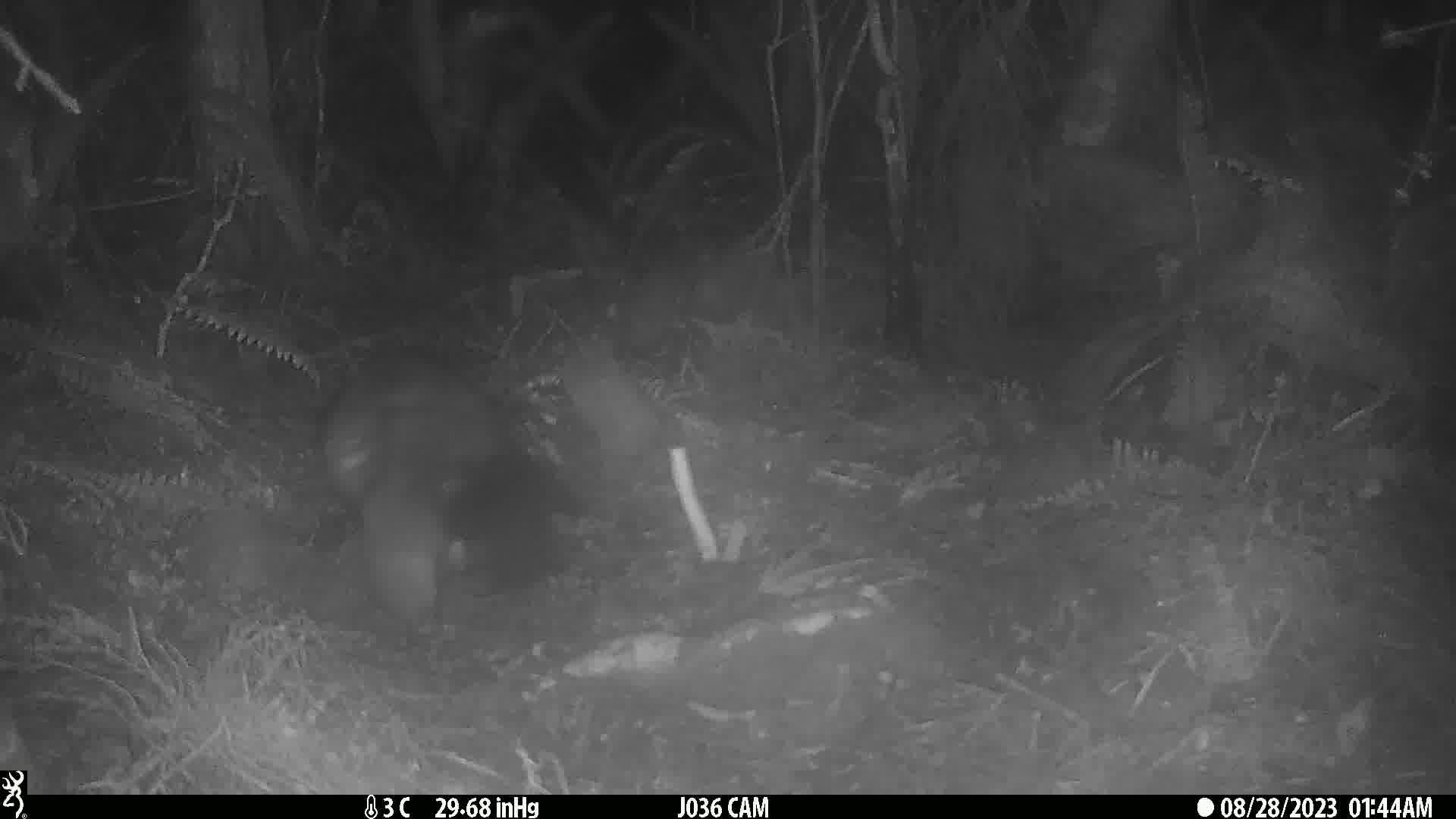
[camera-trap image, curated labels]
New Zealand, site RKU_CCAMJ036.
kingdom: Animalia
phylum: Chordata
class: Mammalia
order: Diprotodontia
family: Phalangeridae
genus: Trichosurus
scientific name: Trichosurus vulpecula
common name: common brushtail possum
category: possum